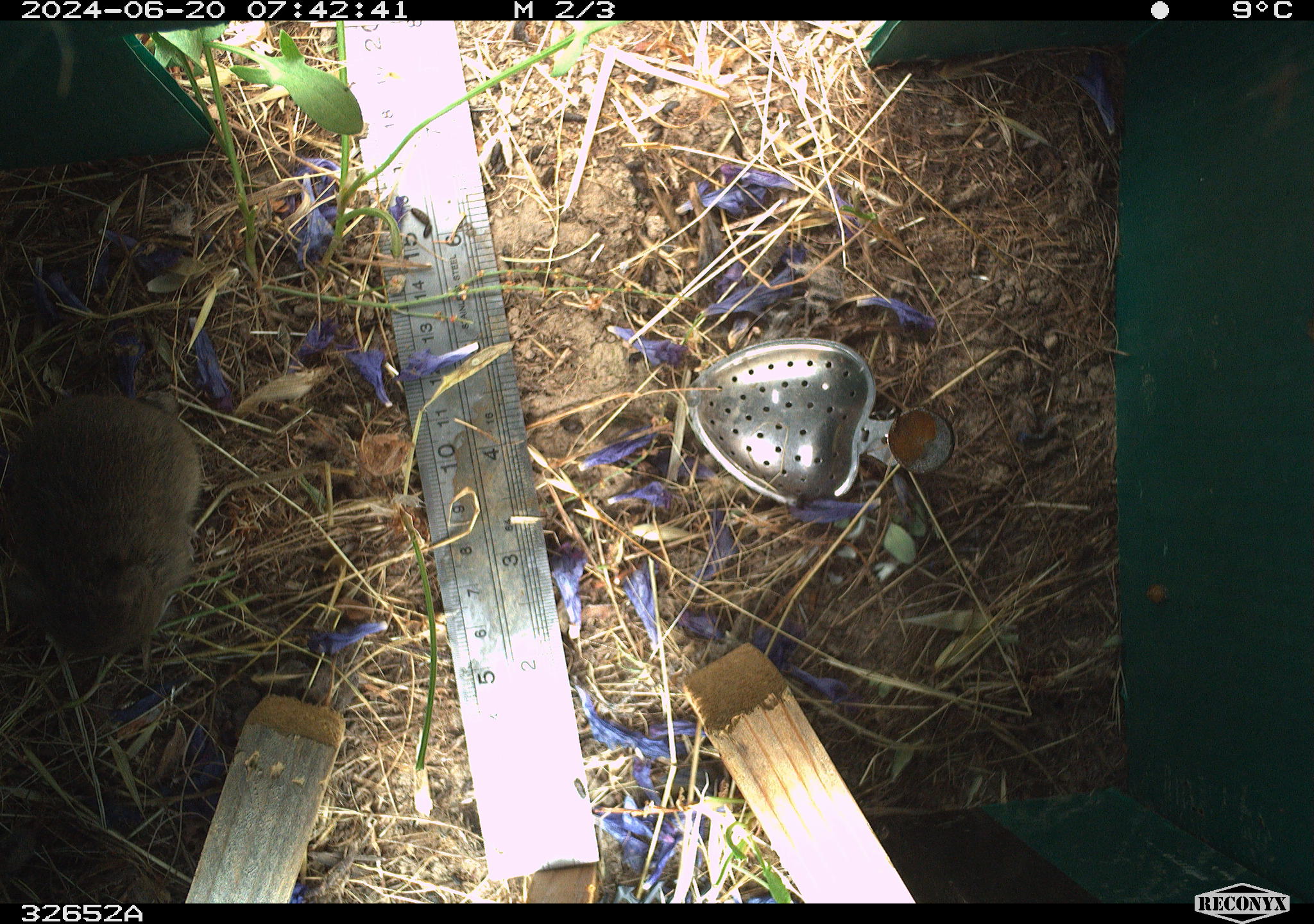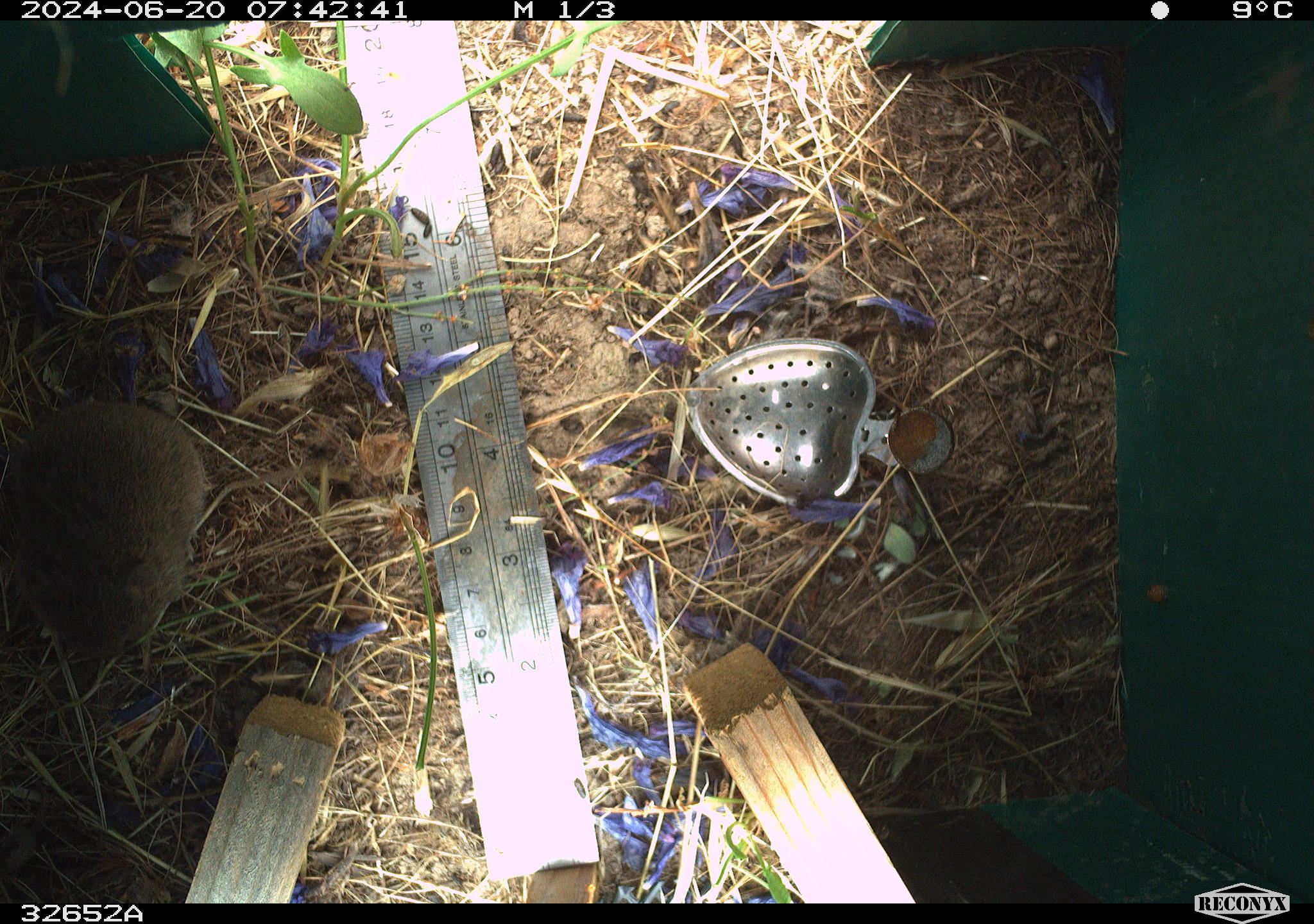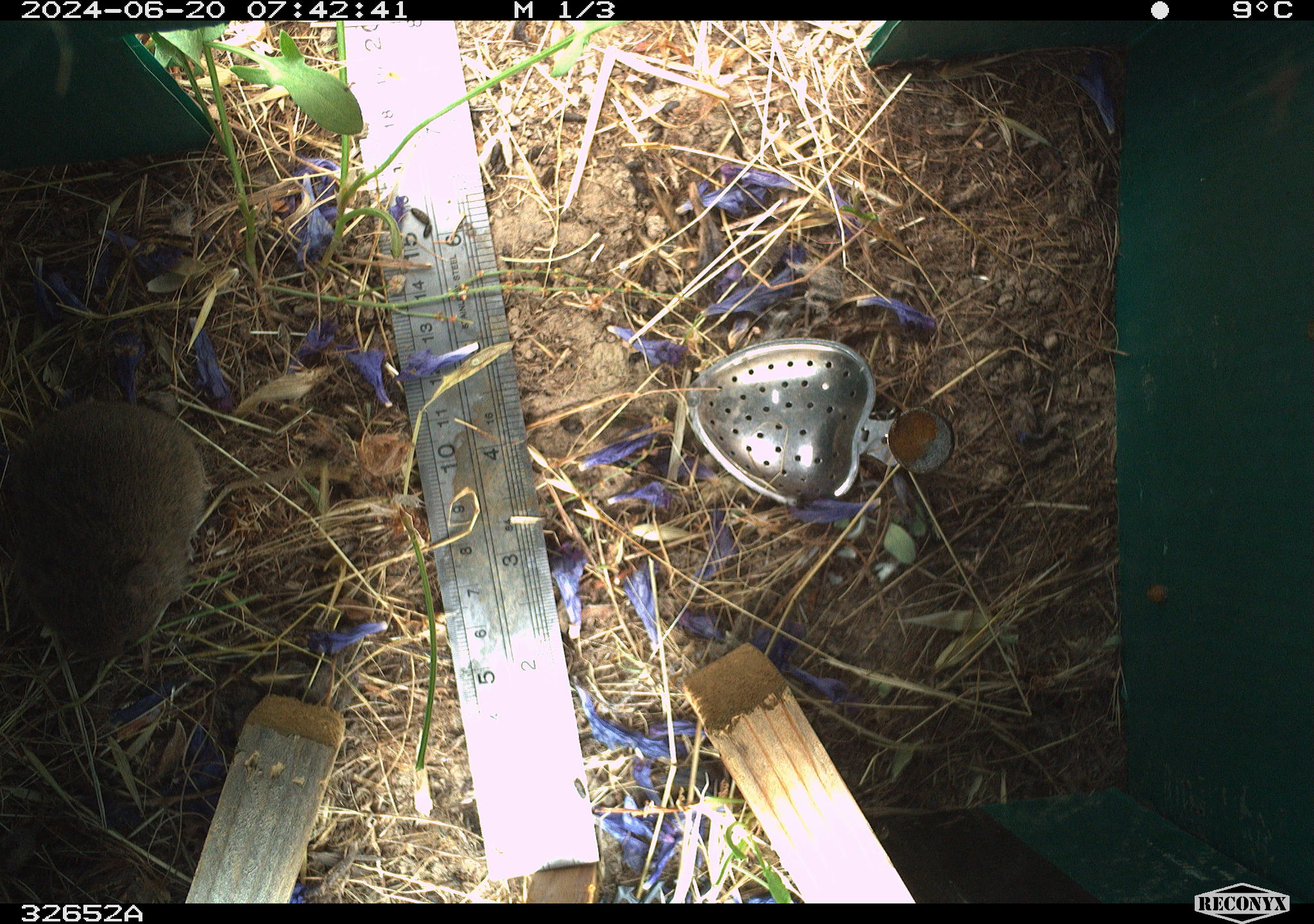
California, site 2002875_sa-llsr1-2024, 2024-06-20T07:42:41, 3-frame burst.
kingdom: Animalia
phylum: Chordata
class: Mammalia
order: Rodentia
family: Cricetidae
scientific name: Arvicolinae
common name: voles, lemmings, and muskrats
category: arvicolinae subfamily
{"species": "arvicolinae subfamily (voles, lemmings, and muskrats) (Arvicolinae)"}